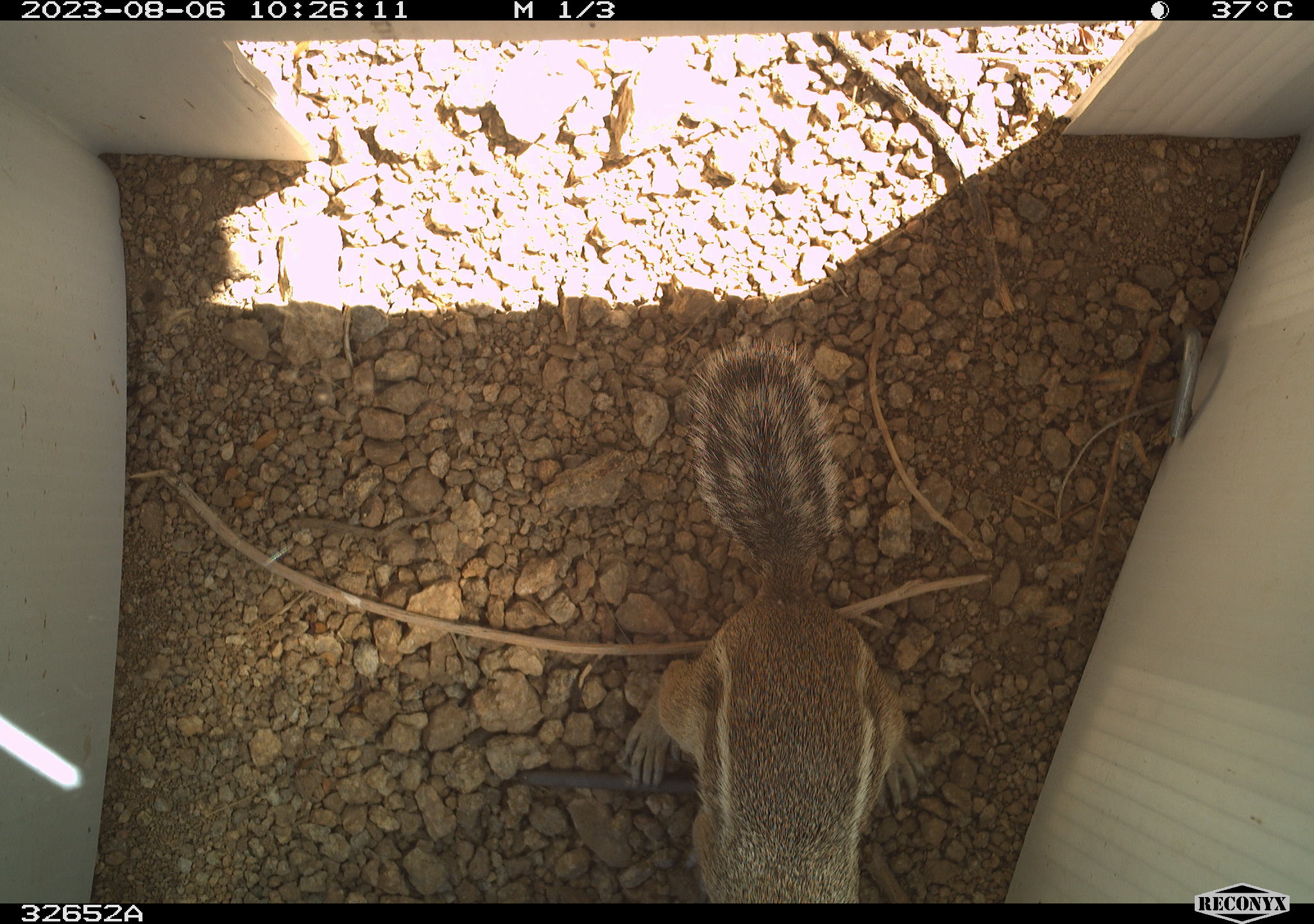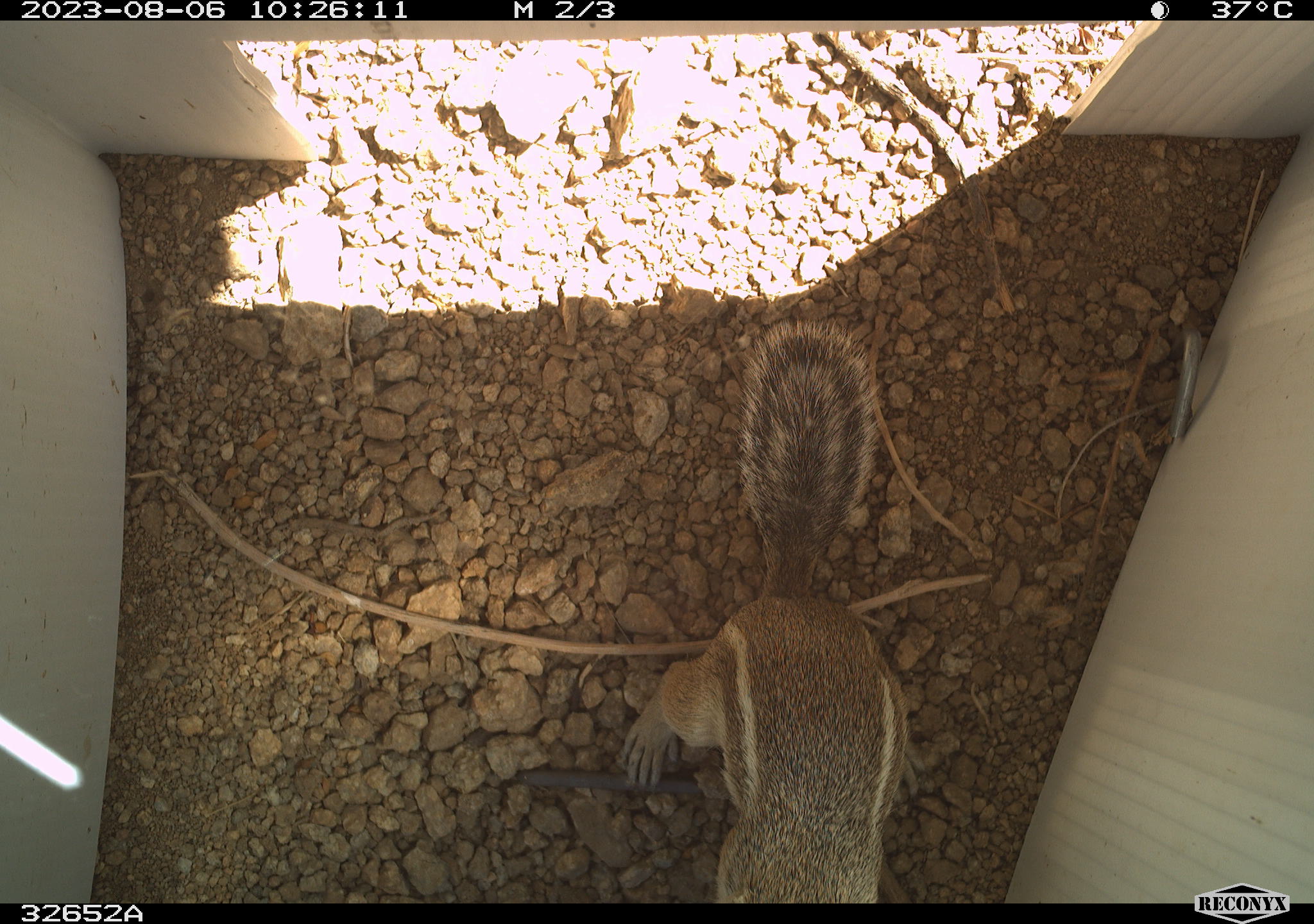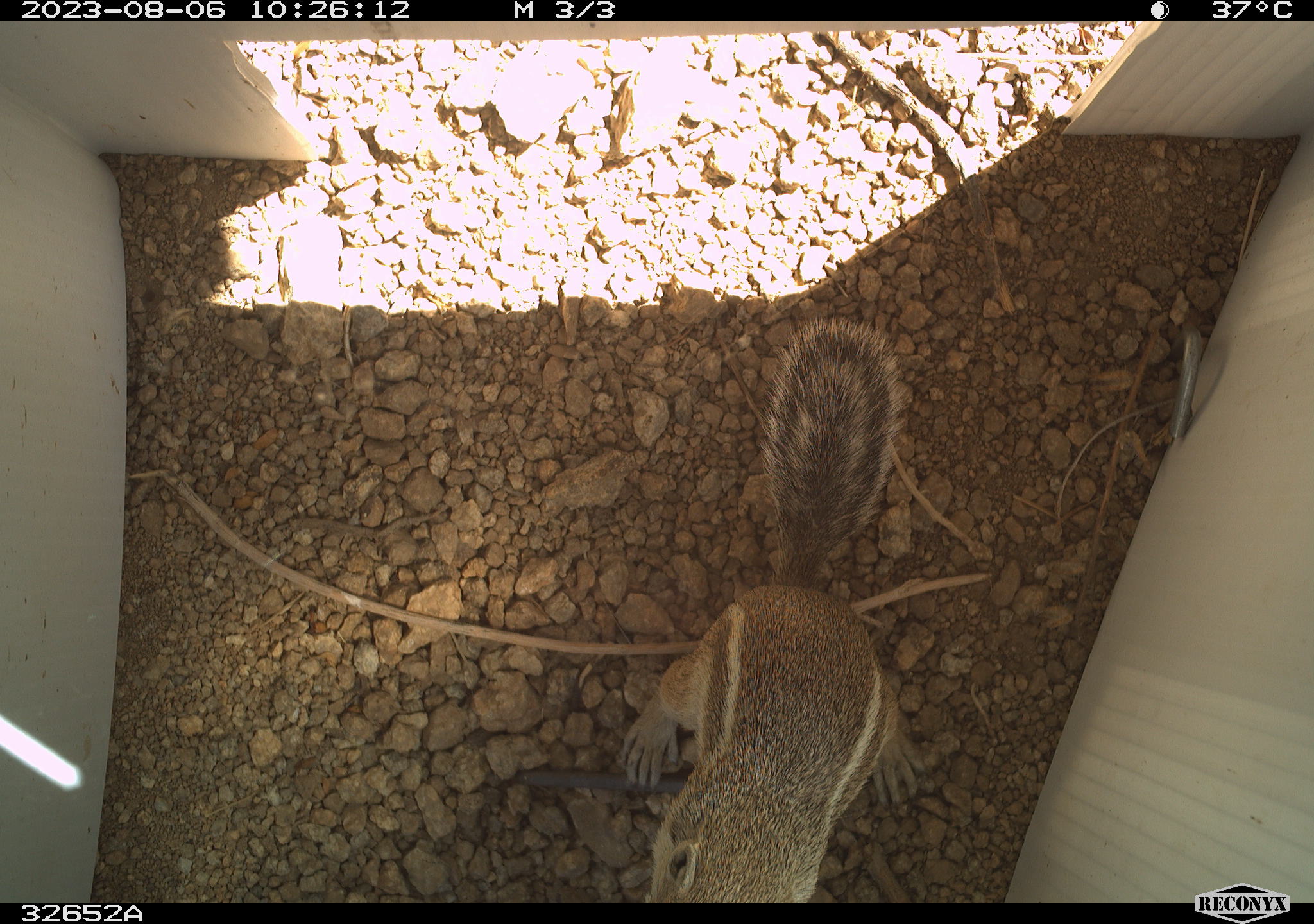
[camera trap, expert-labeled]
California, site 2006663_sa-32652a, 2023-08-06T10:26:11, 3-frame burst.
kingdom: Animalia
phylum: Chordata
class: Mammalia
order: Rodentia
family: Sciuridae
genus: Ammospermophilus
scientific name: Ammospermophilus leucurus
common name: white-tailed antelope squirrel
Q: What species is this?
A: White-tailed antelope squirrel (Ammospermophilus leucurus).